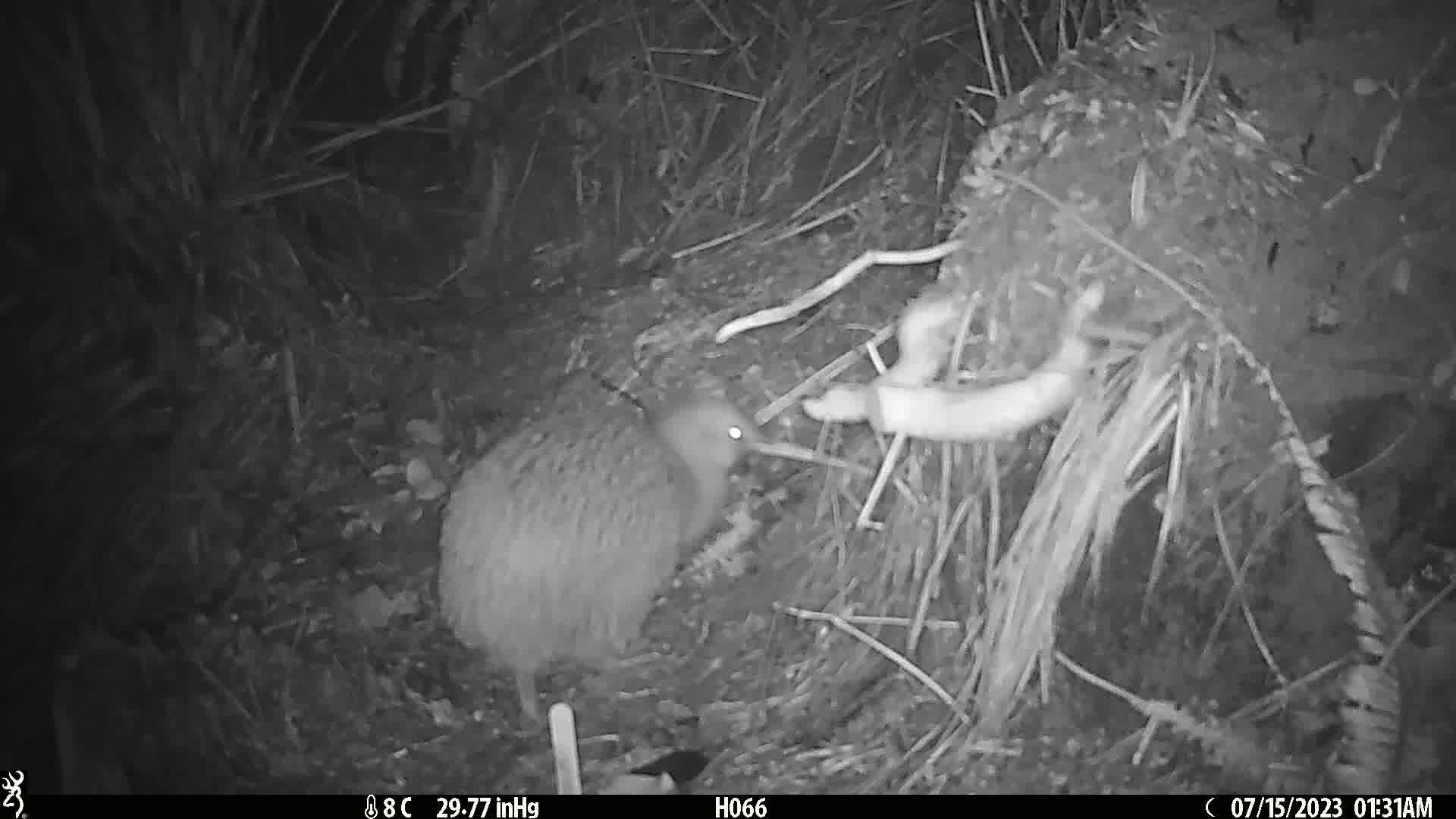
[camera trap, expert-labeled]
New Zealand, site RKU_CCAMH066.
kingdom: Animalia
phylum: Chordata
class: Aves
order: Apterygiformes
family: Apterygidae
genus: Apteryx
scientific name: Apteryx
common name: kiwi